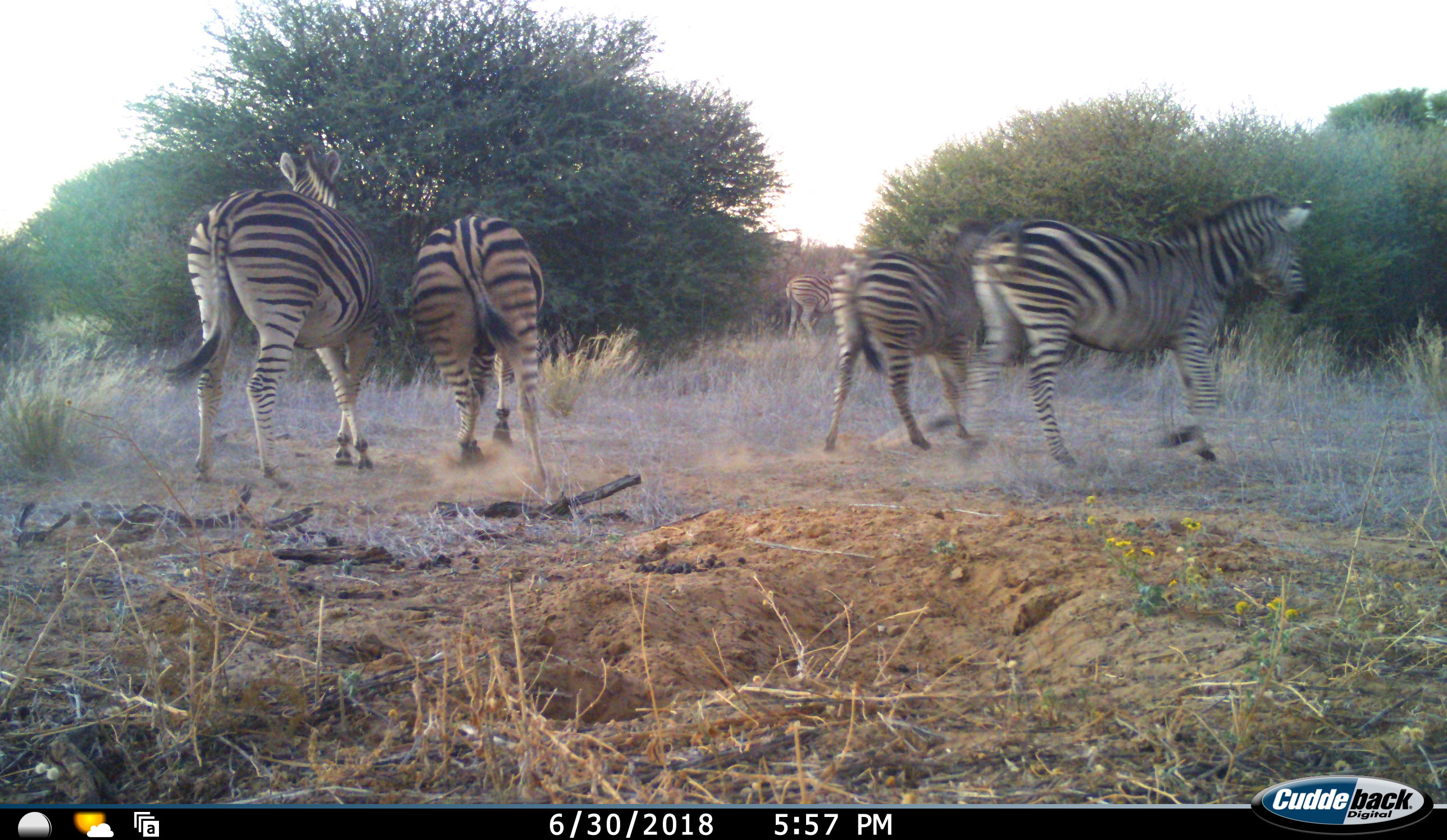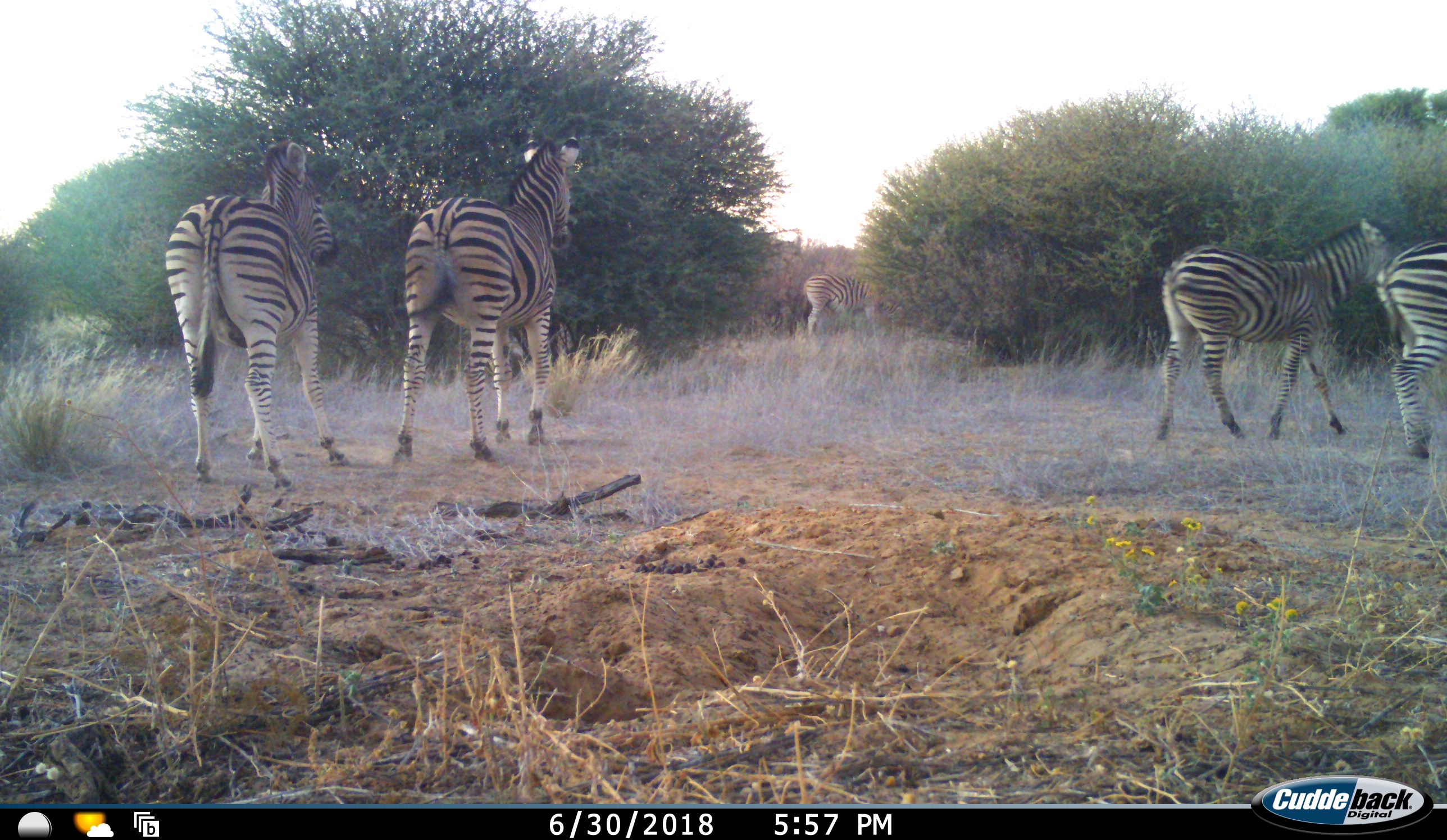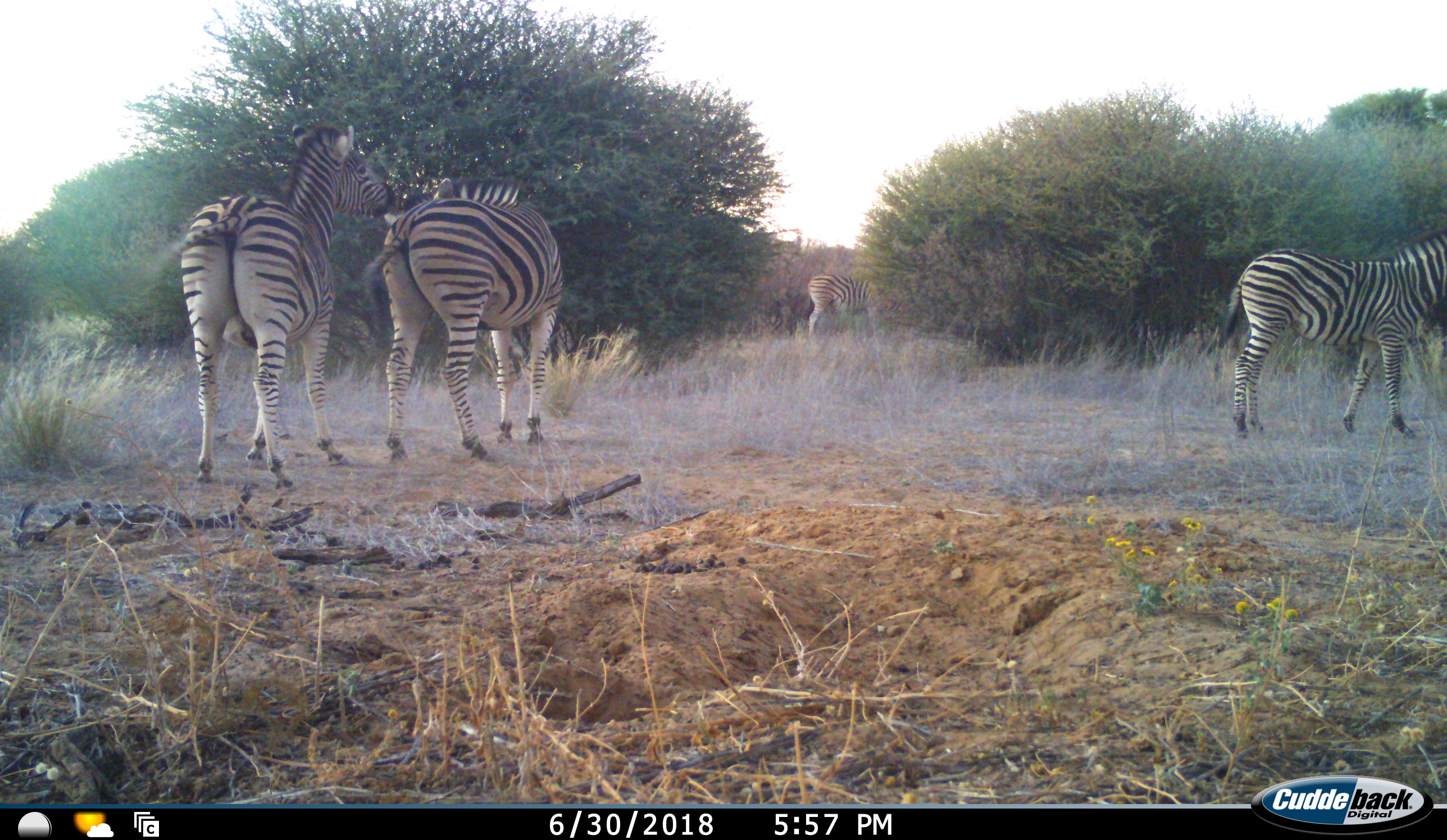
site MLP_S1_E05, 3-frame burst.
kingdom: Animalia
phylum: Chordata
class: Mammalia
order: Perissodactyla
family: Equidae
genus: Equus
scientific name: Equus quagga burchellii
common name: burchell's zebra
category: zebraburchells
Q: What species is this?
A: Zebraburchells (burchell's zebra) (Equus quagga burchellii).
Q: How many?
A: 5.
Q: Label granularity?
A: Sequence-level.